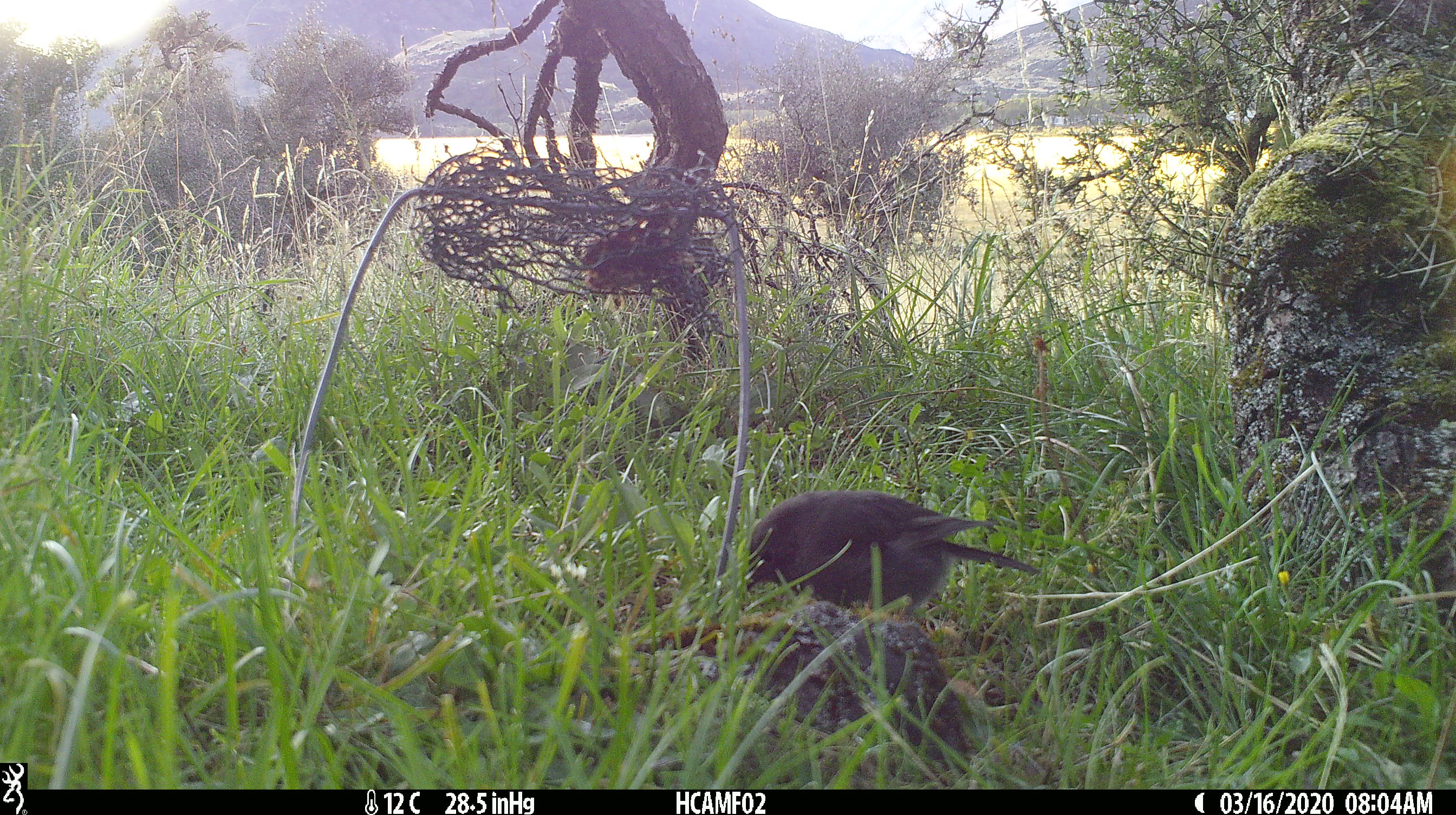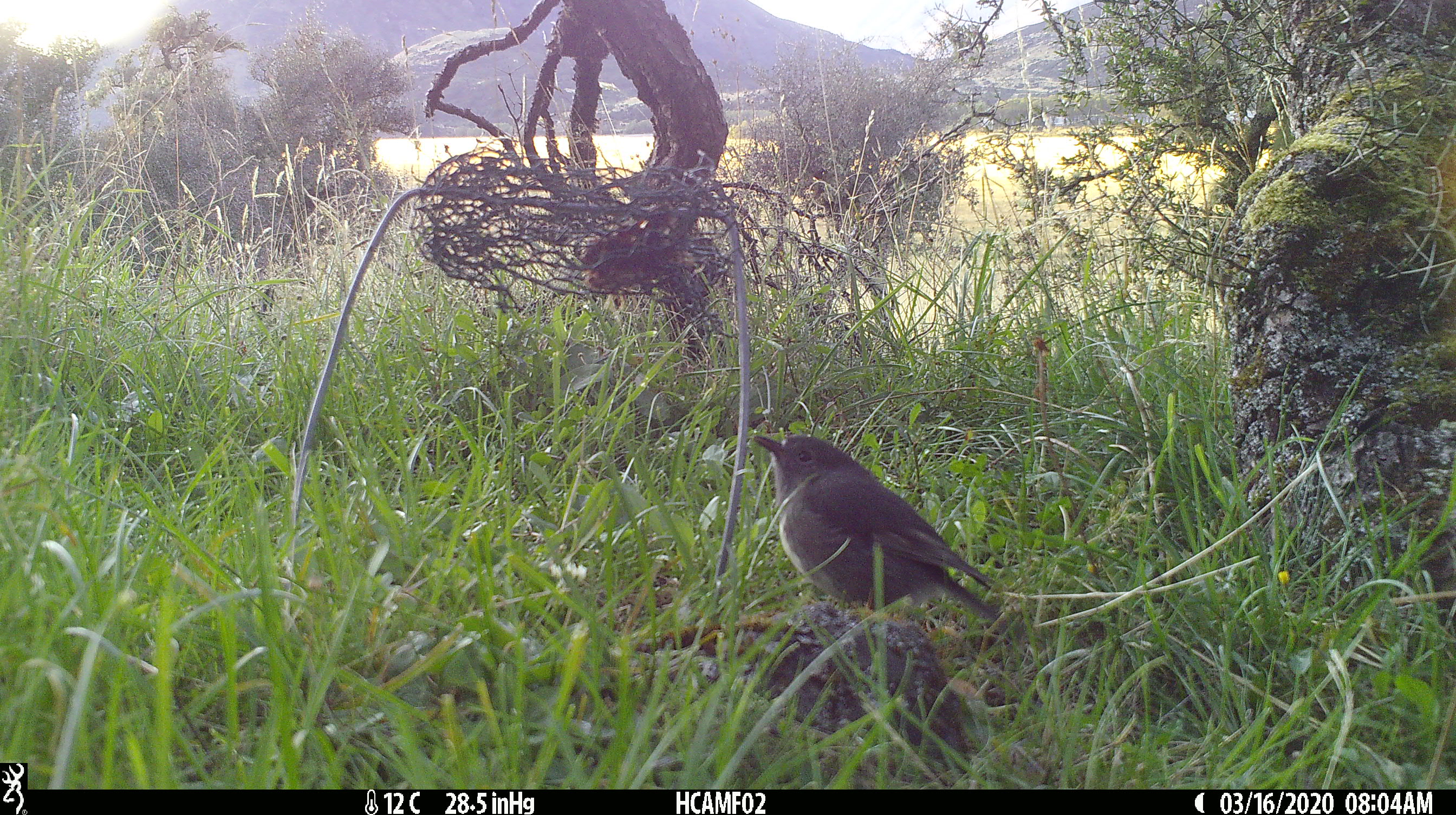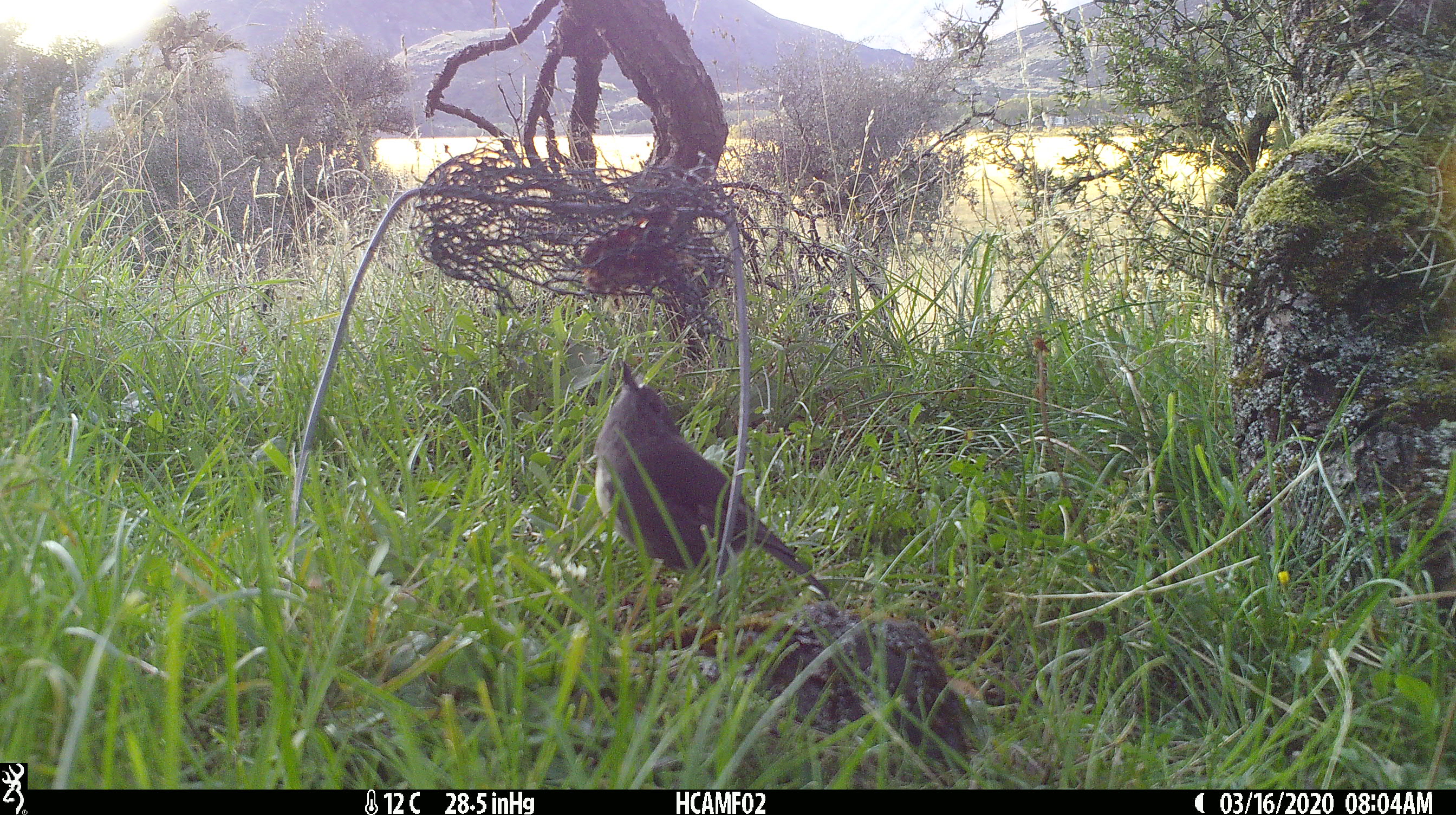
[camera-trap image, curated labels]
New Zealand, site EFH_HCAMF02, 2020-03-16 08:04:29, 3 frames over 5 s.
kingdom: Animalia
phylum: Chordata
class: Aves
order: Passeriformes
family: Petroicidae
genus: Petroica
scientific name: Petroica australis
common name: new zealand robin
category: robin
Robin (new zealand robin) (Petroica australis).